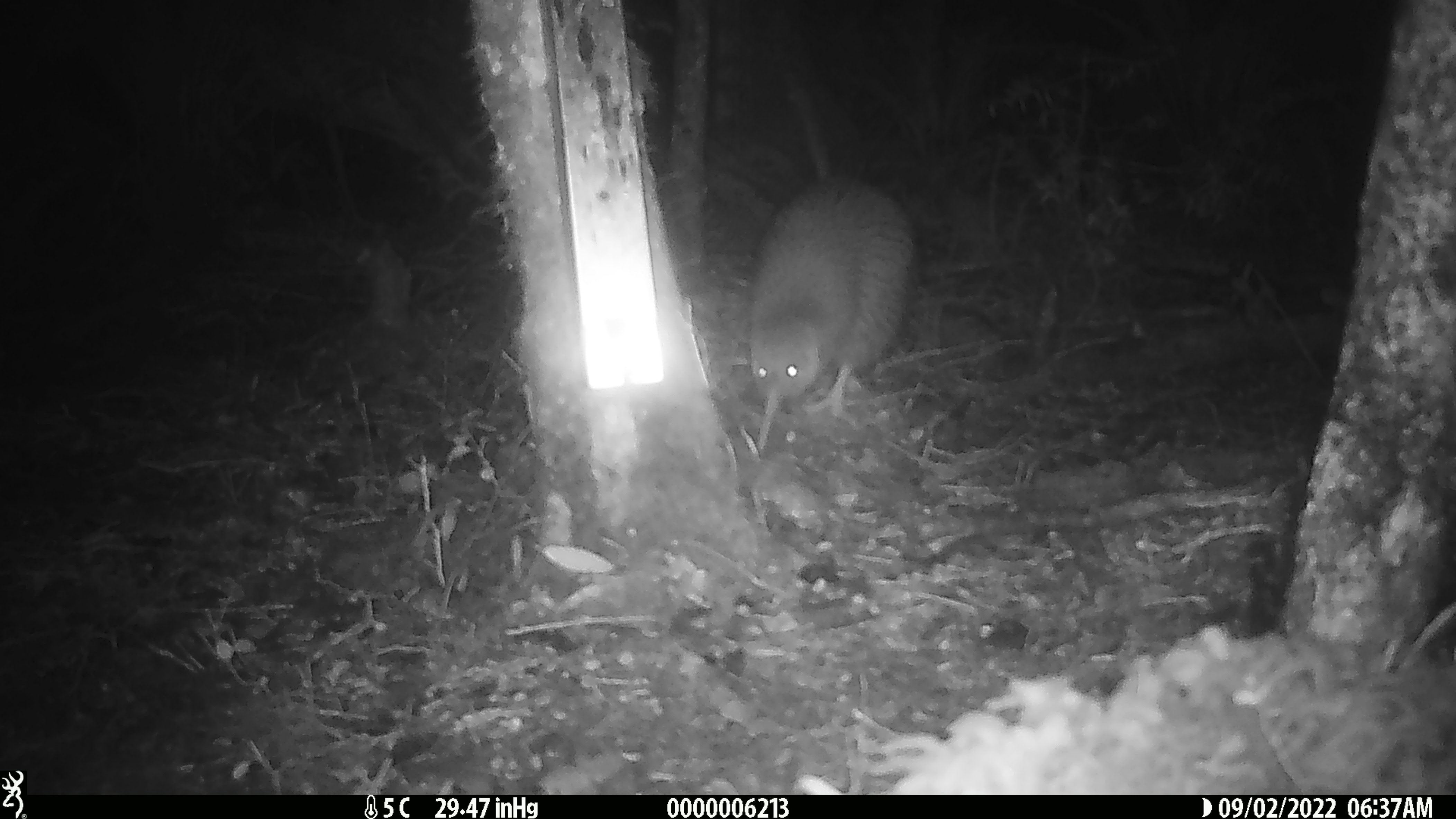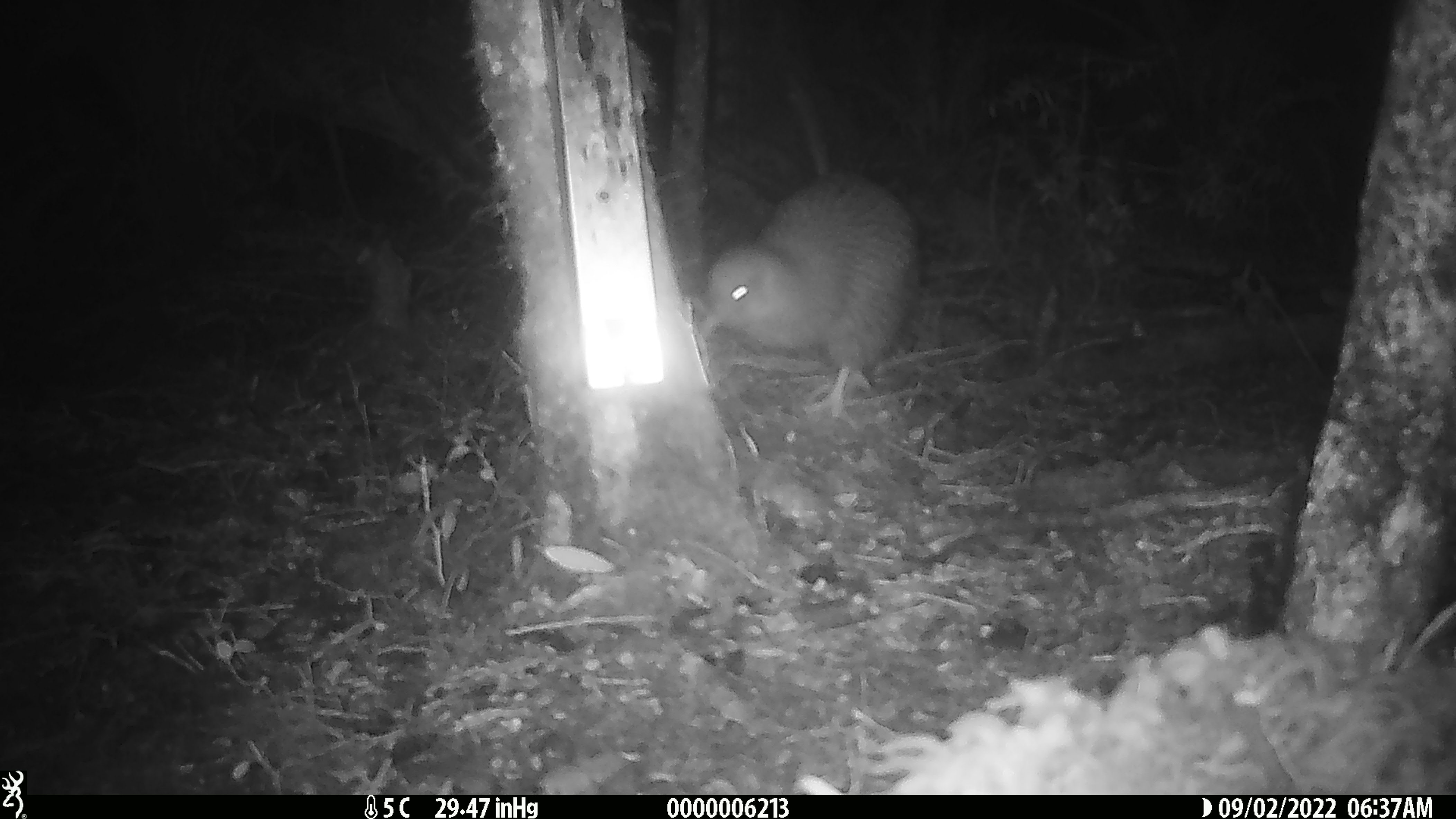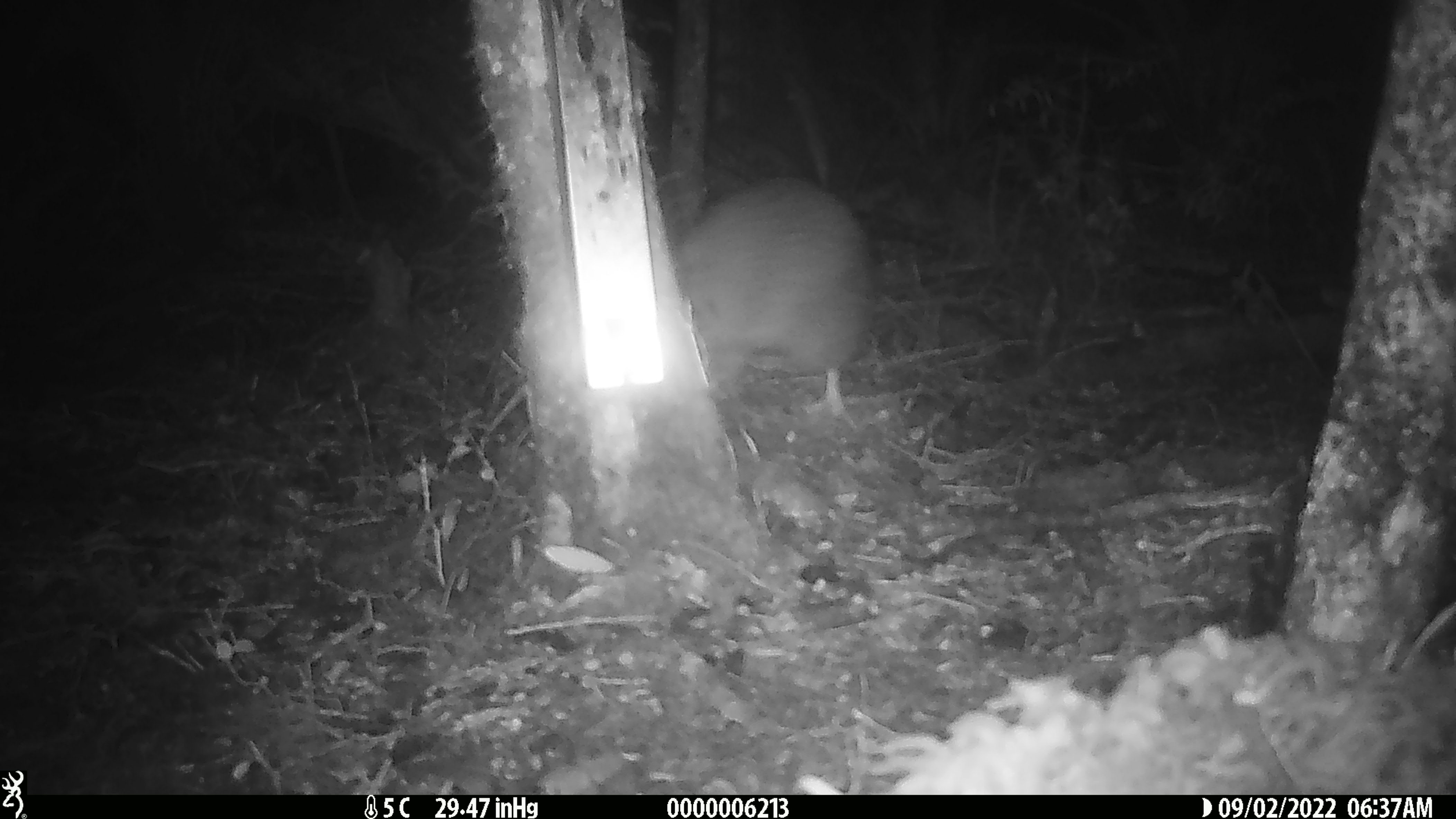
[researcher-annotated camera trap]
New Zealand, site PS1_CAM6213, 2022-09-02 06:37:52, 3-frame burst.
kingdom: Animalia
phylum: Chordata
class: Aves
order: Apterygiformes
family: Apterygidae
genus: Apteryx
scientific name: Apteryx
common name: kiwi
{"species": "kiwi (Apteryx)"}